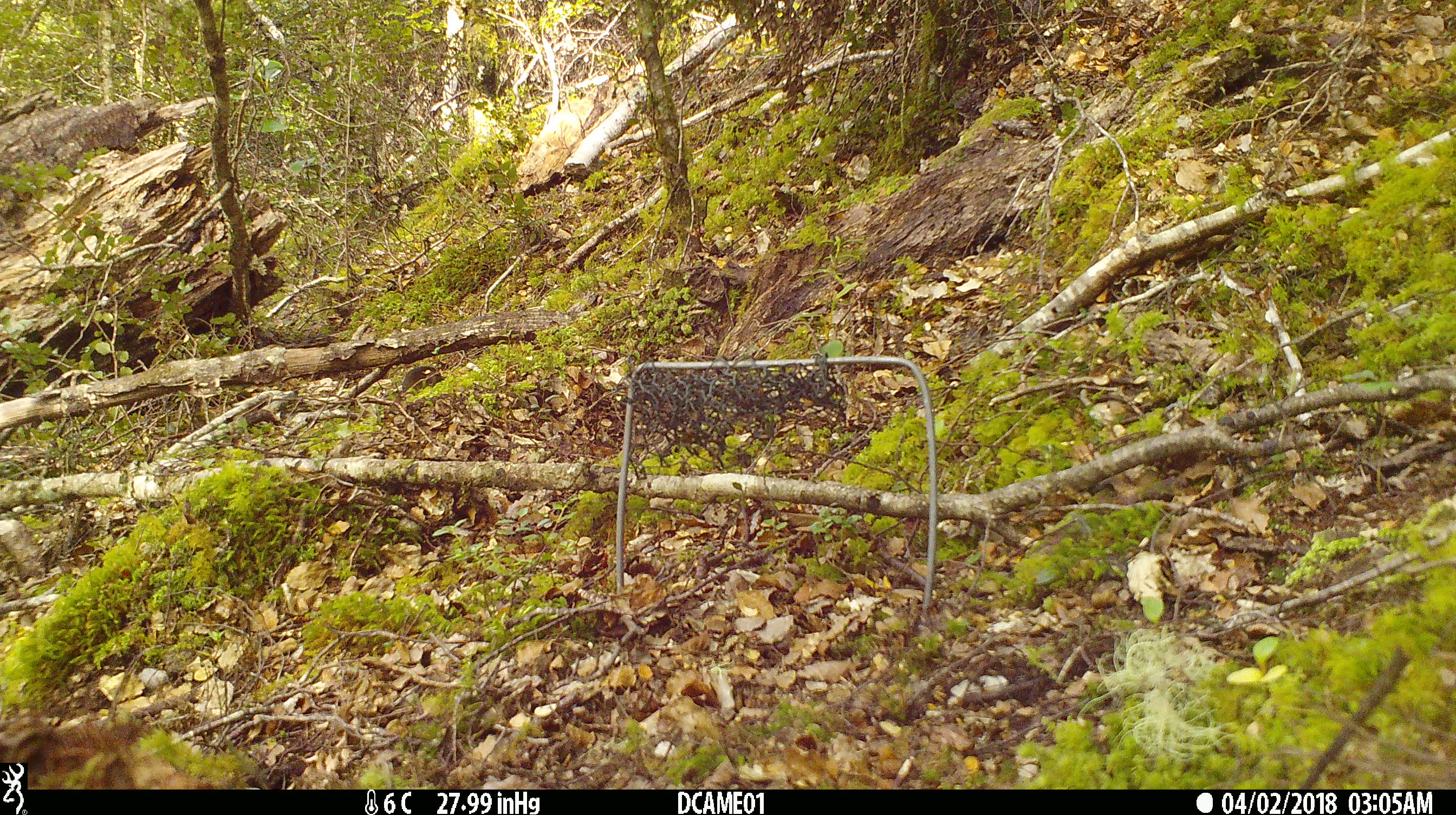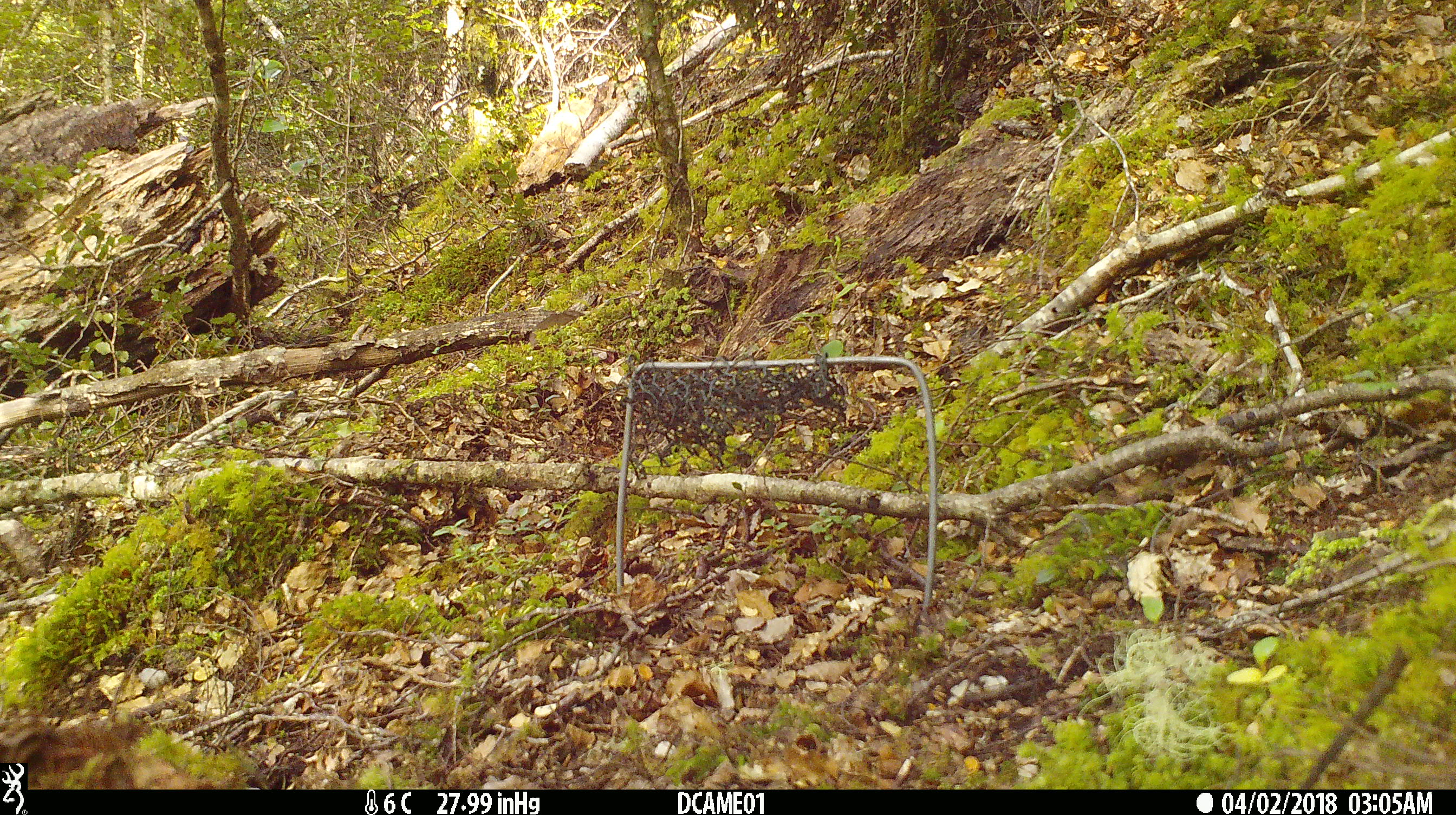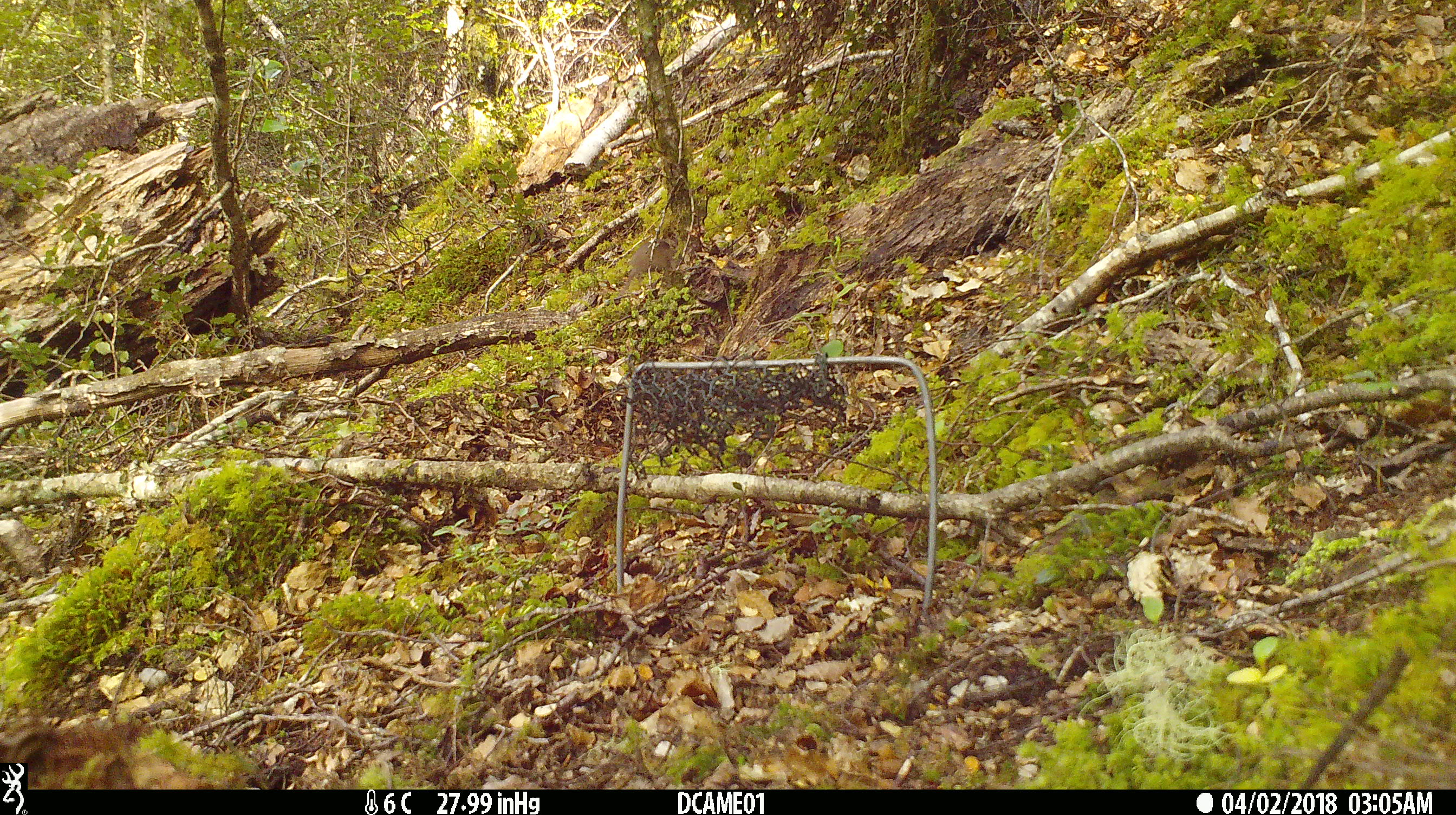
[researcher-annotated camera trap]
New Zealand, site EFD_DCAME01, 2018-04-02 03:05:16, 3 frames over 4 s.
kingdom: Animalia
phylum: Chordata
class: Mammalia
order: Rodentia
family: Muridae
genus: Mus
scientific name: Mus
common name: mouse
Mouse (Mus).